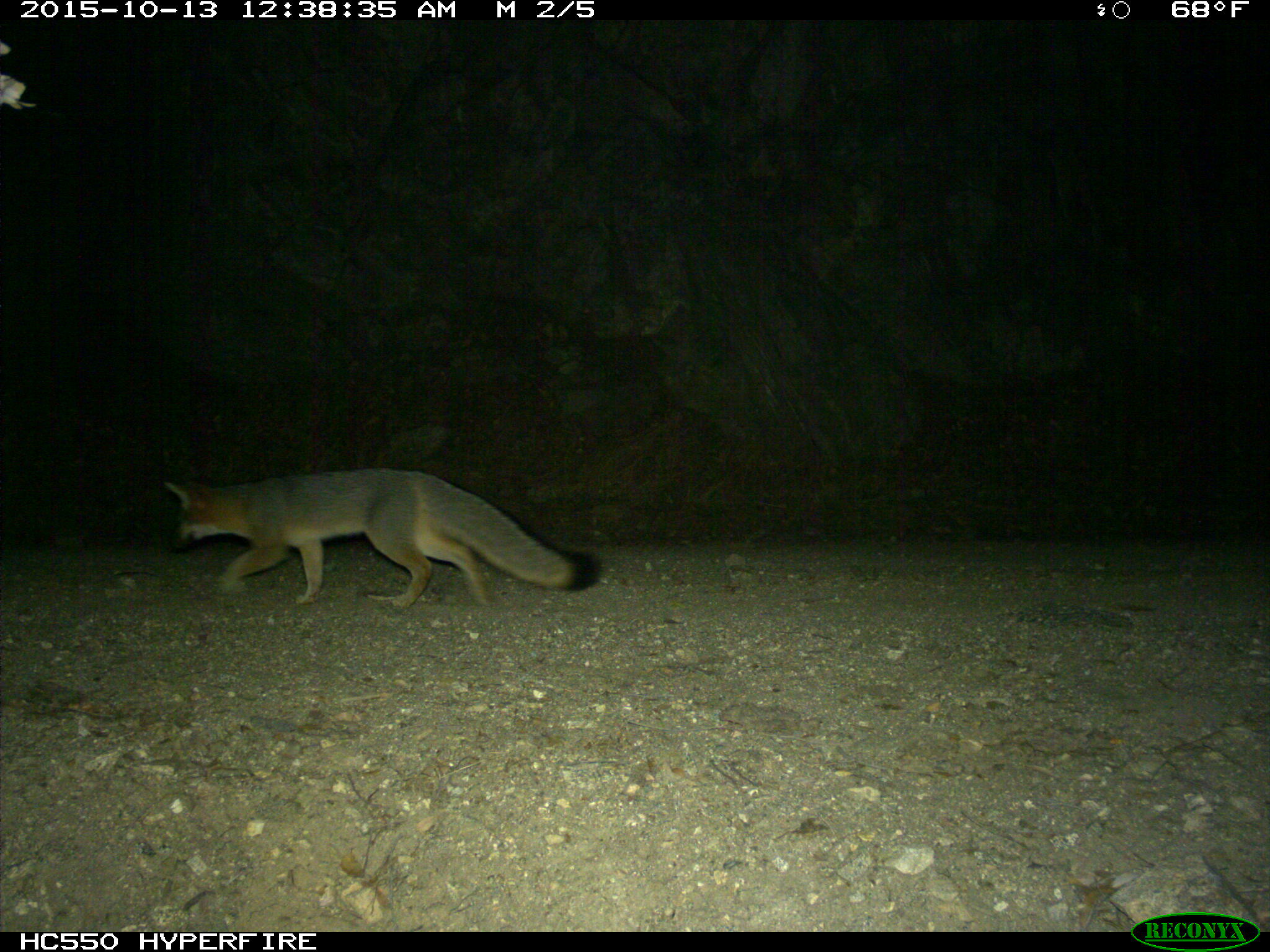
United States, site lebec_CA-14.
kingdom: Animalia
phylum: Chordata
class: Mammalia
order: Carnivora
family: Canidae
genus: Urocyon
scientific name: Urocyon cinereoargenteus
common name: gray fox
Urocyon cinereoargenteus (gray fox).